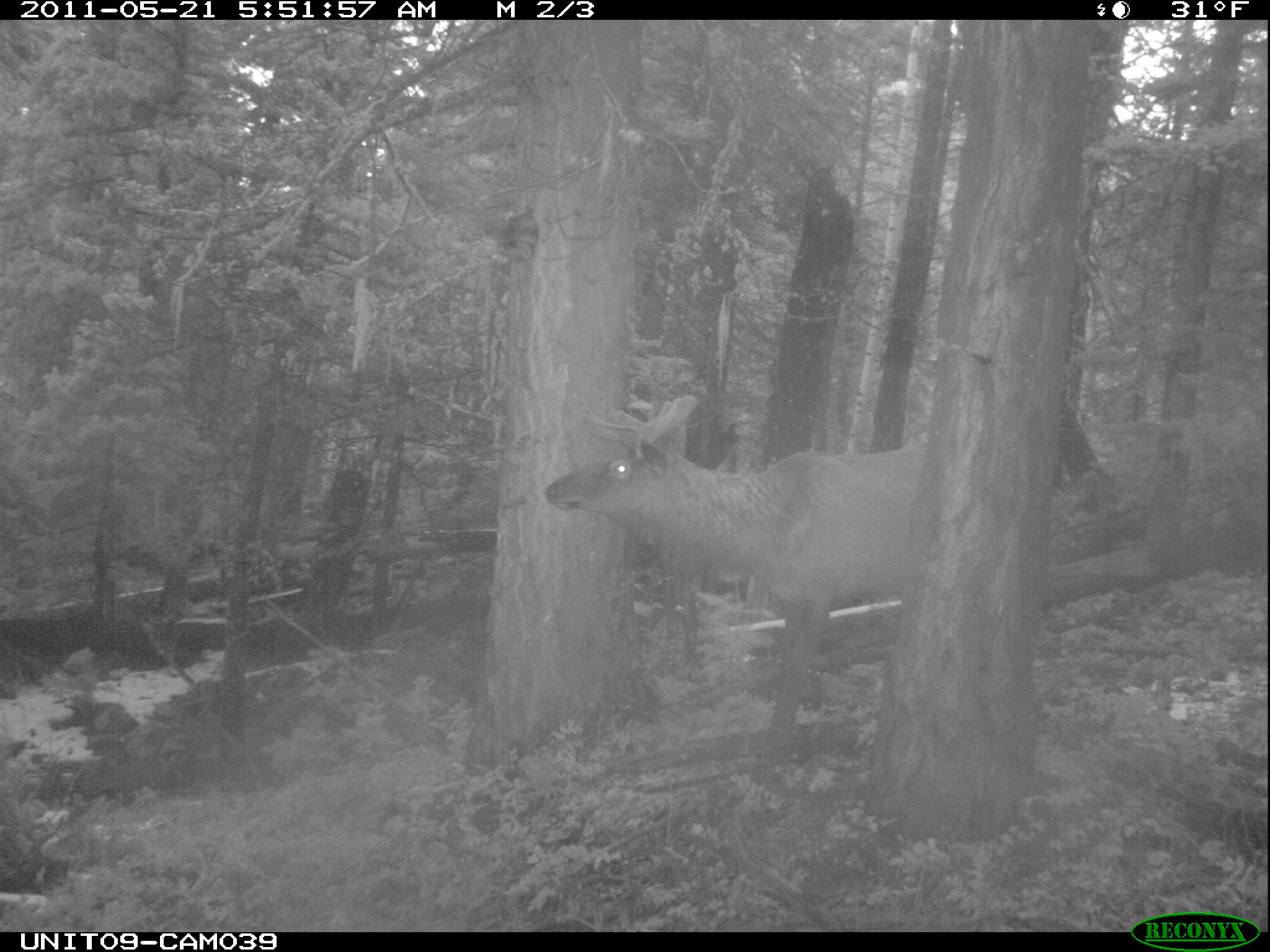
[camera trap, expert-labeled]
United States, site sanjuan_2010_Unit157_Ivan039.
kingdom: Animalia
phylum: Chordata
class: Mammalia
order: Artiodactyla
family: Cervidae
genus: Cervus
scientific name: Cervus elaphus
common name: red deer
Cervus elaphus (red deer).